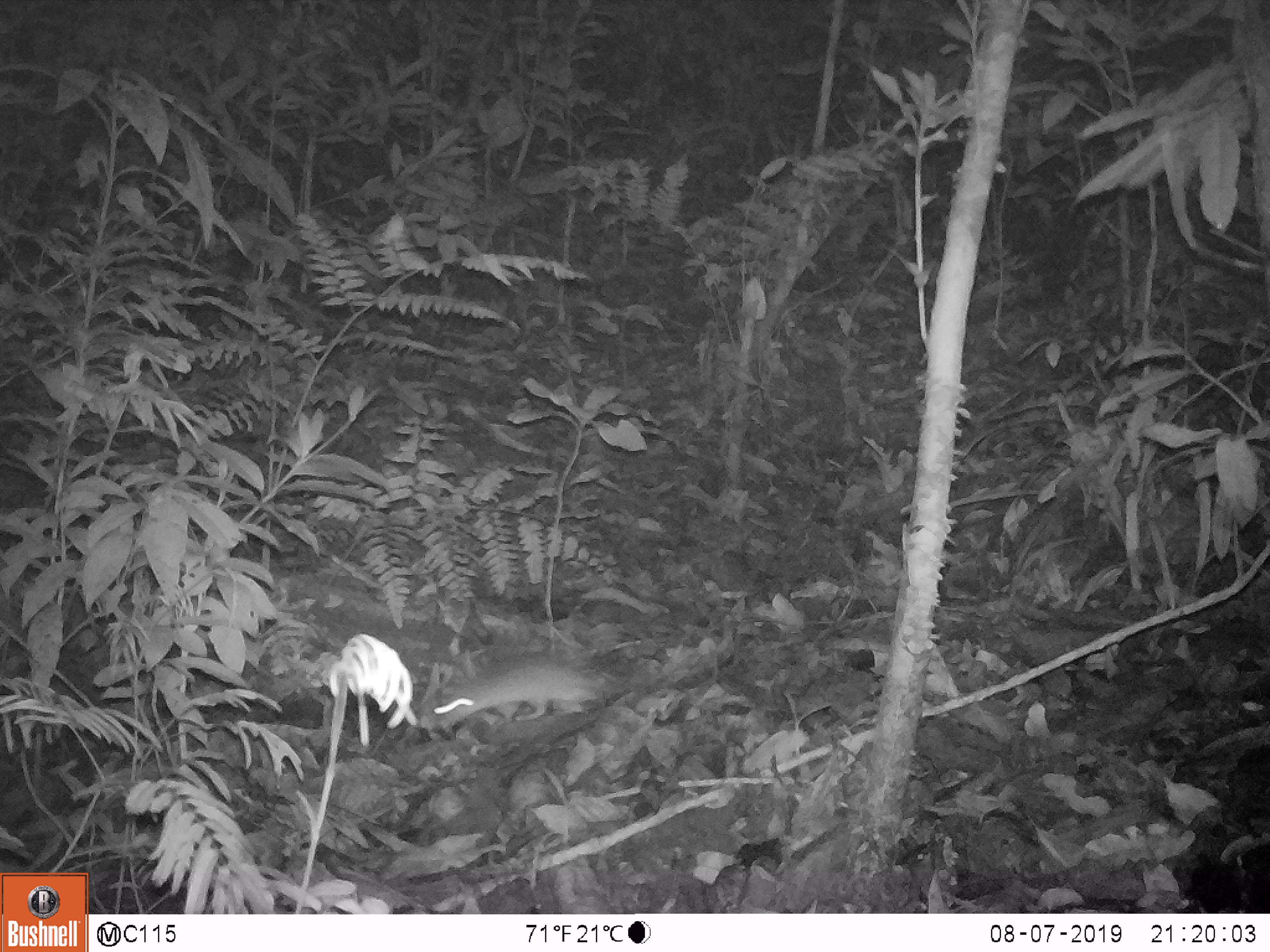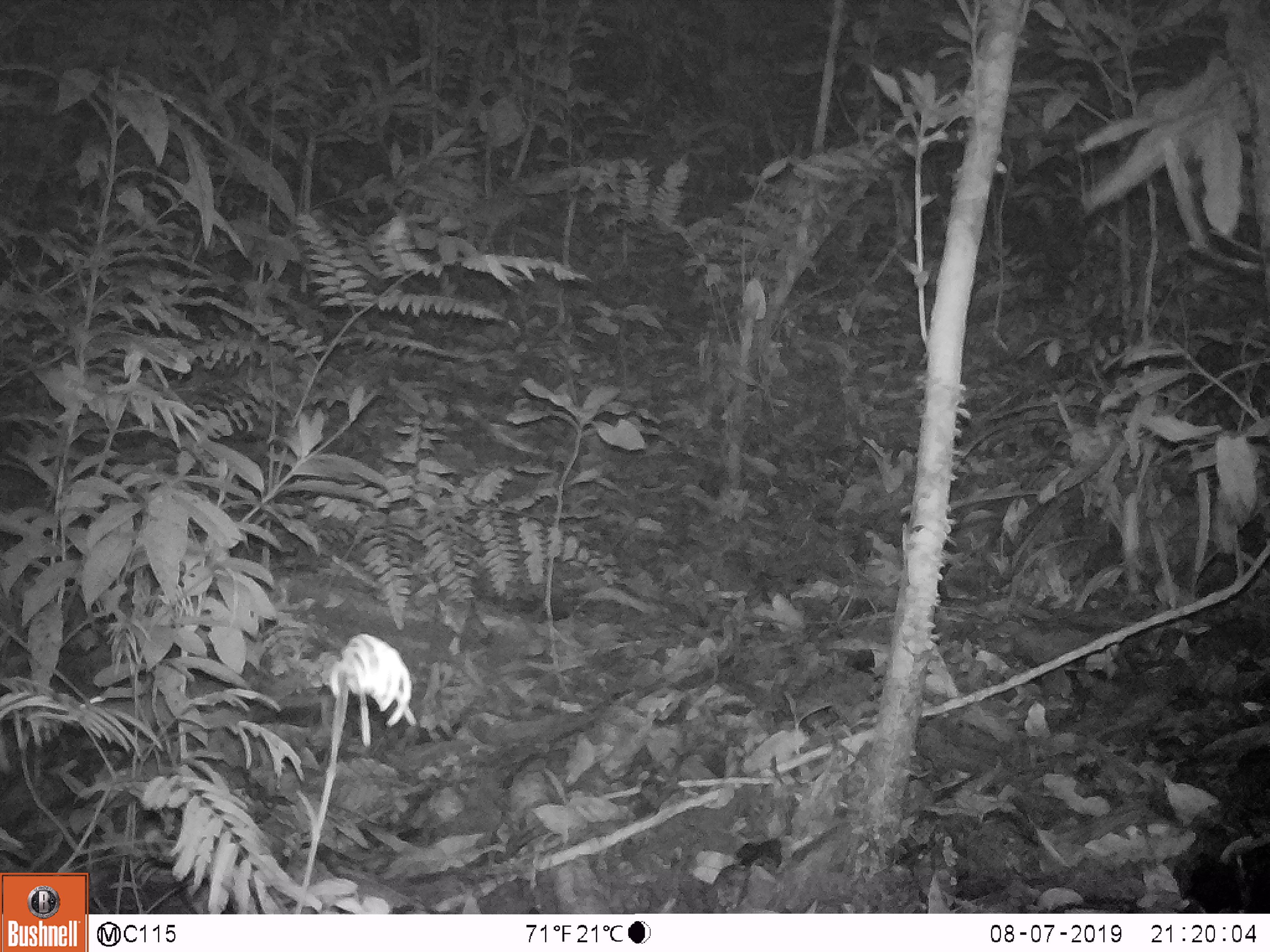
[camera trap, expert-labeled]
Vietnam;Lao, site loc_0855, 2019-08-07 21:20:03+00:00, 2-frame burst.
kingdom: Animalia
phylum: Chordata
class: Mammalia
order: Rodentia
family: Muridae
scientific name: Muridae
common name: old-world mice and rats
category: unidentified murid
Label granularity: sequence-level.